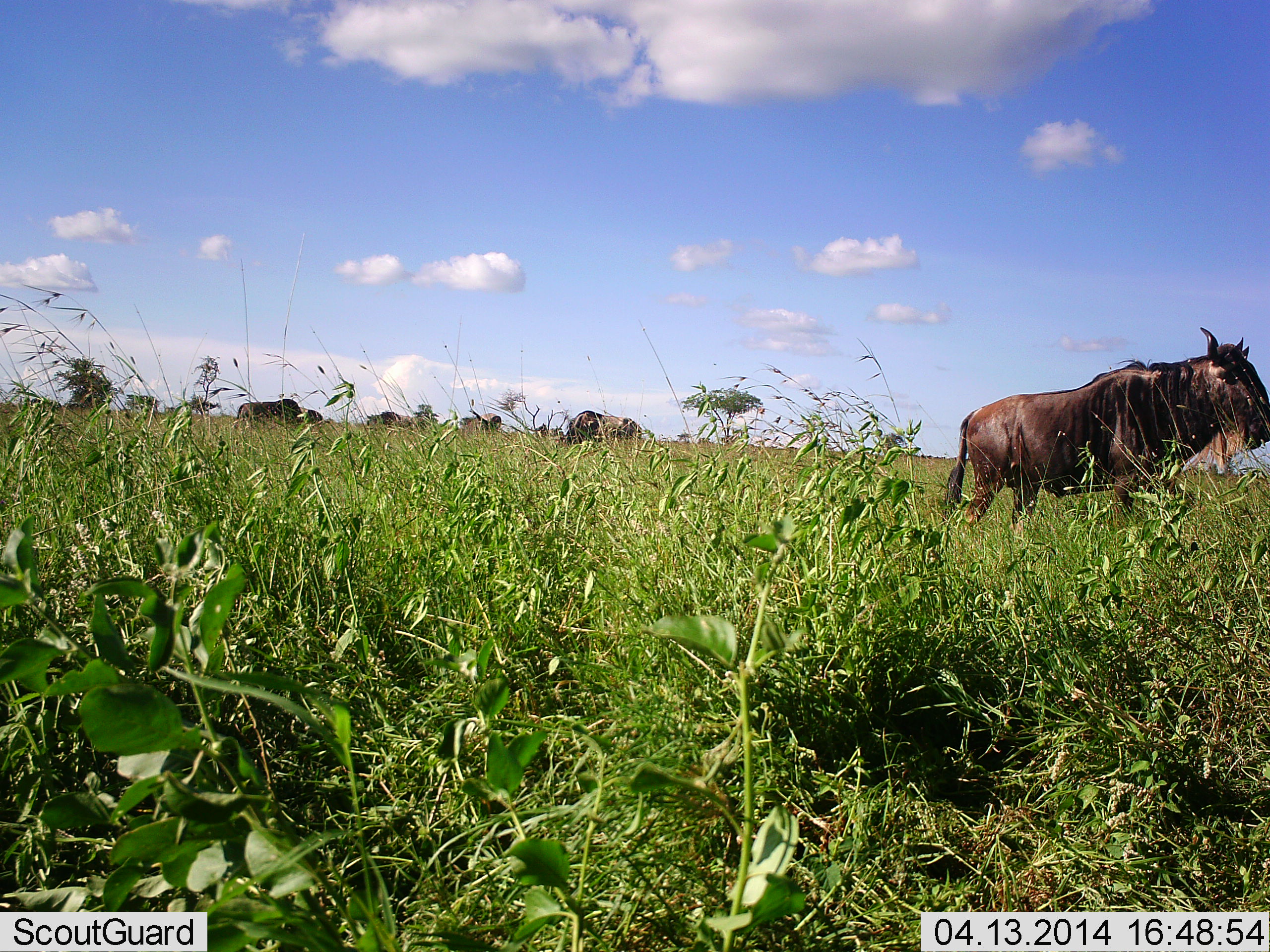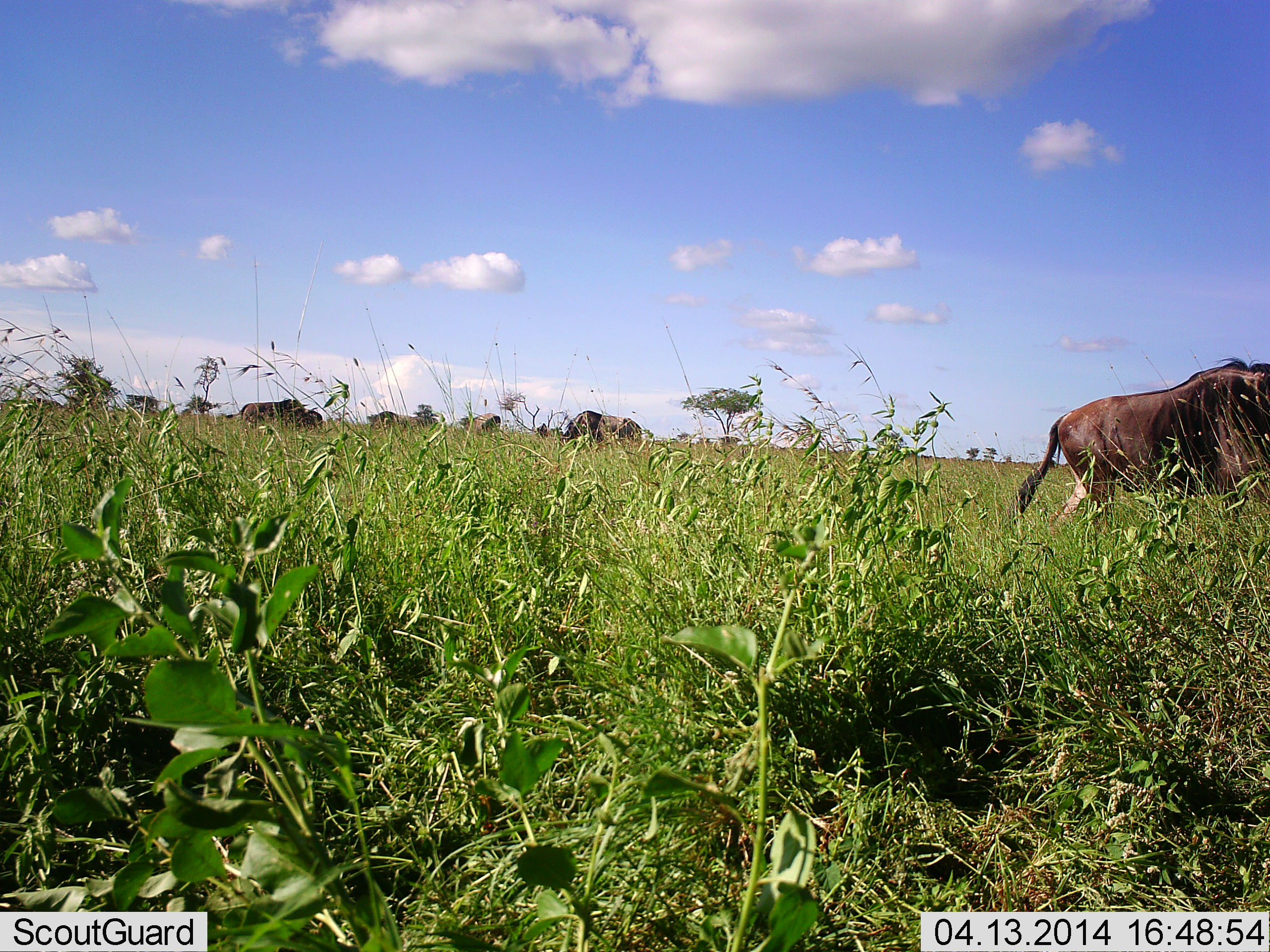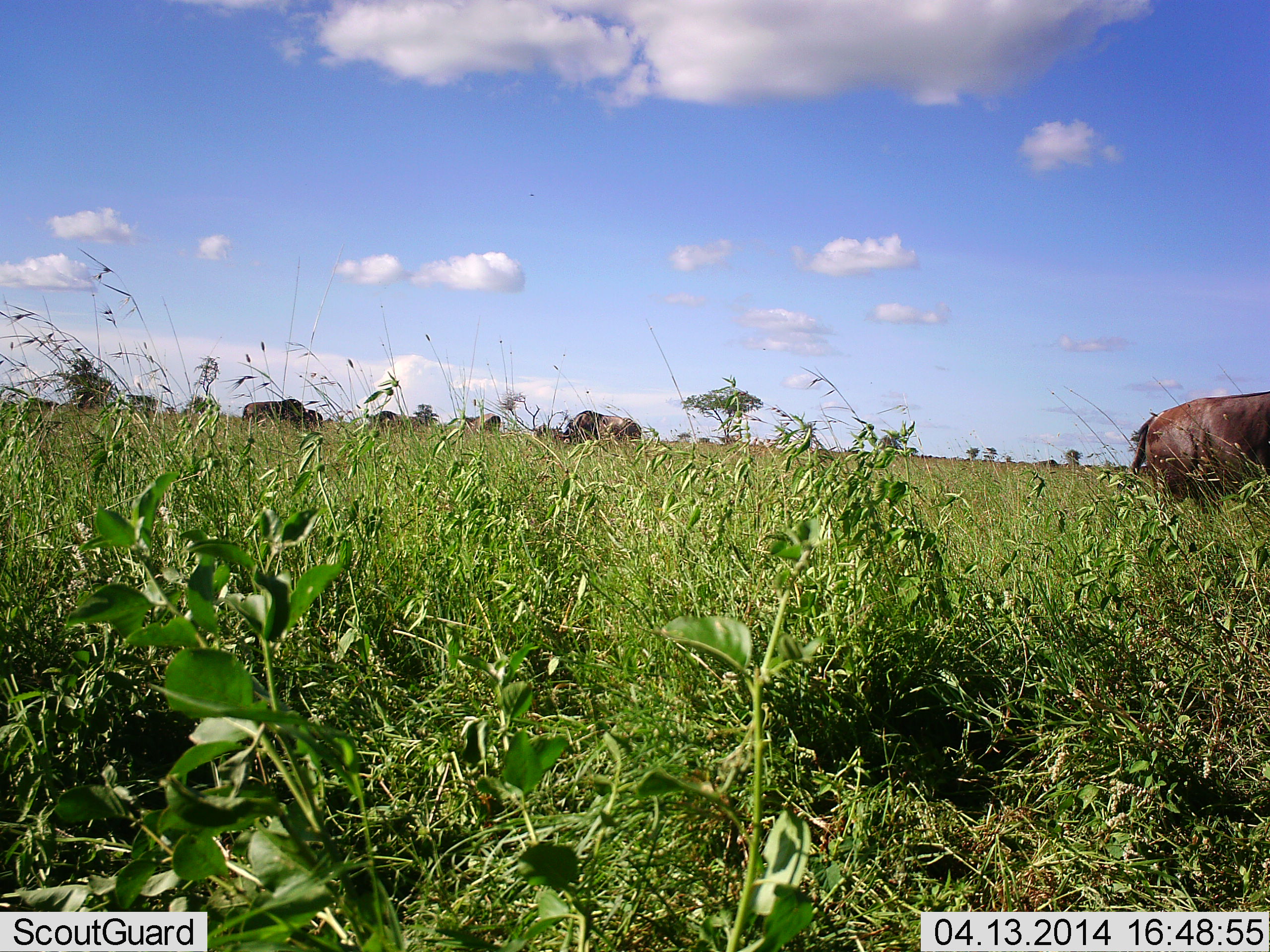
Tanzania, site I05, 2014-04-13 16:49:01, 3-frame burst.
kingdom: Animalia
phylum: Chordata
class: Mammalia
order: Artiodactyla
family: Bovidae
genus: Connochaetes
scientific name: Connochaetes taurinus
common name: blue wildebeest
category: wildebeest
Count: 5.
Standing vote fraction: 64%.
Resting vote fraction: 0%.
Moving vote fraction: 82%.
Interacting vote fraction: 0%.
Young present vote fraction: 0%.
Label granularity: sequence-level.